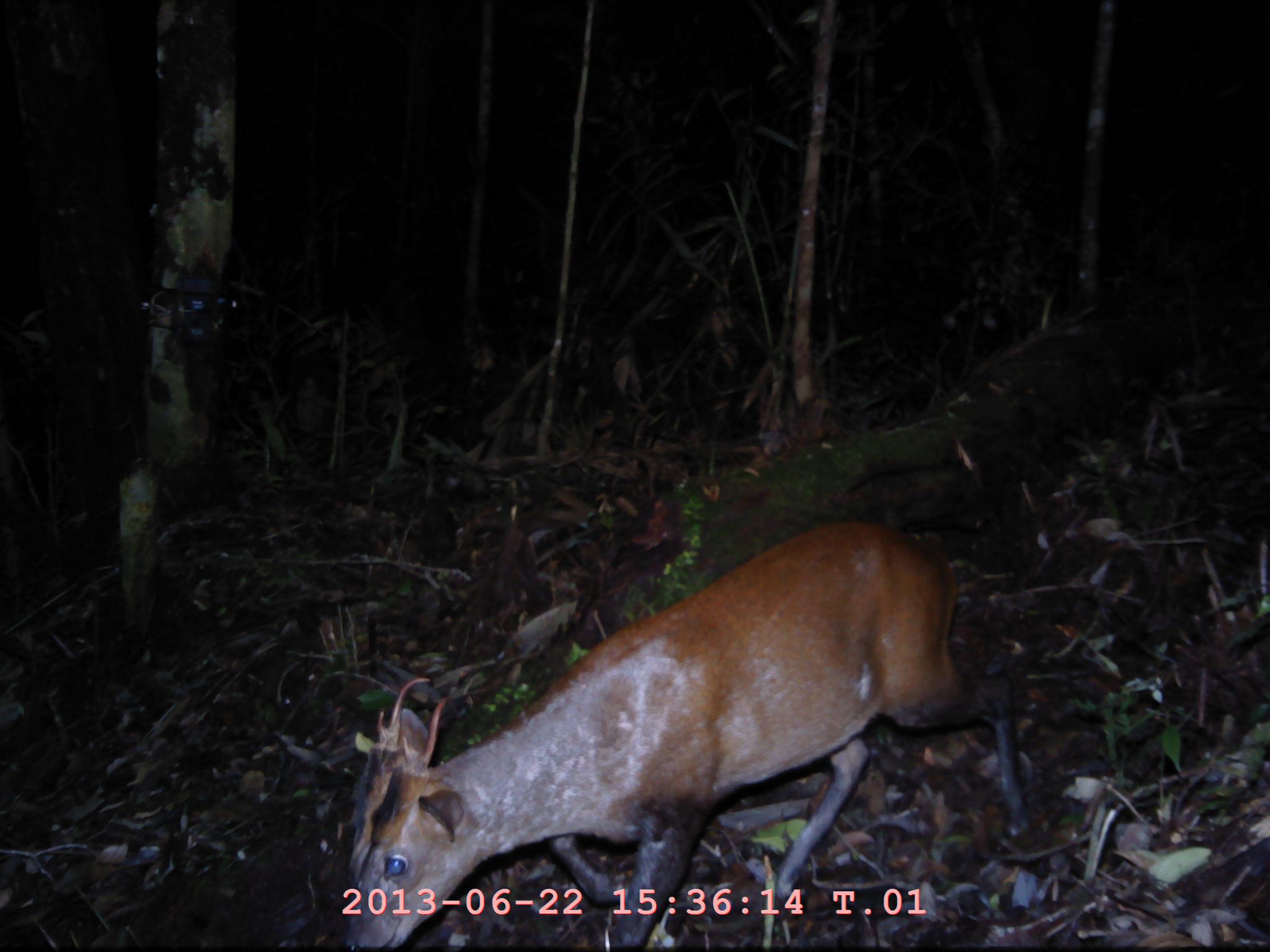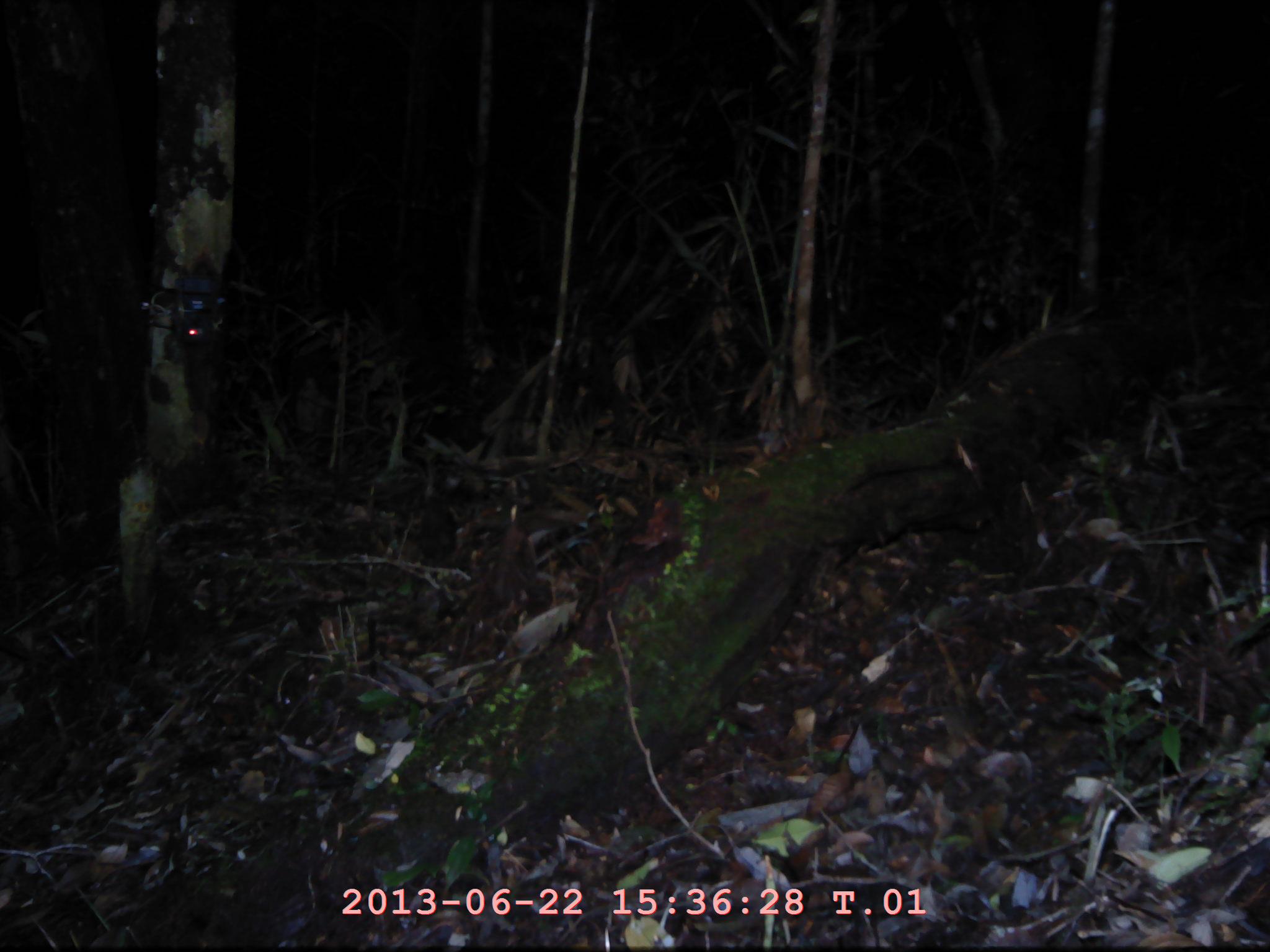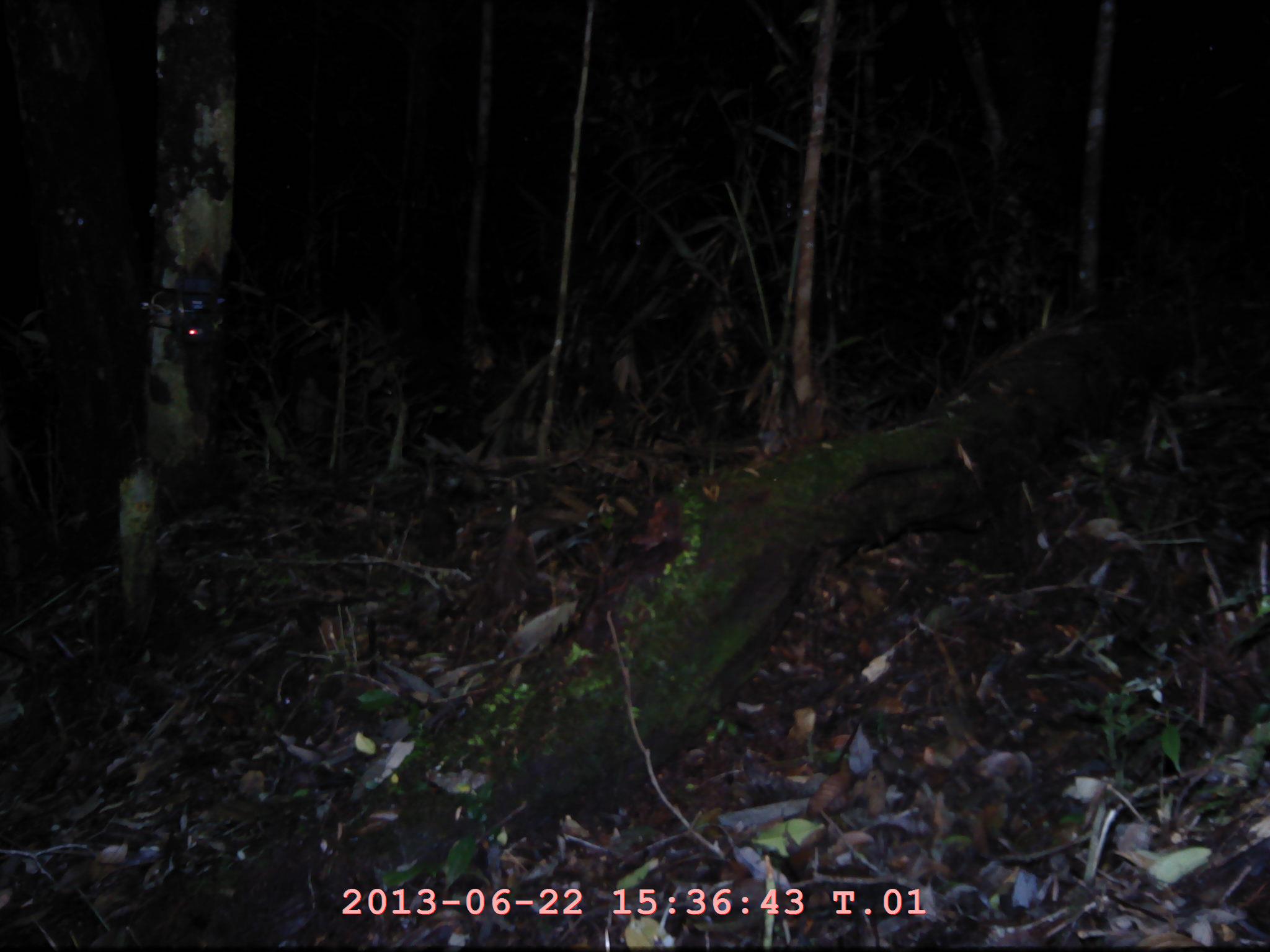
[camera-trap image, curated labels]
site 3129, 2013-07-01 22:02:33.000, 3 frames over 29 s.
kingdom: Animalia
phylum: Chordata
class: Mammalia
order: Artiodactyla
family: Cervidae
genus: Muntiacus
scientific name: Muntiacus muntjak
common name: southern red muntjac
Muntiacus muntjak (southern red muntjac), count 1.